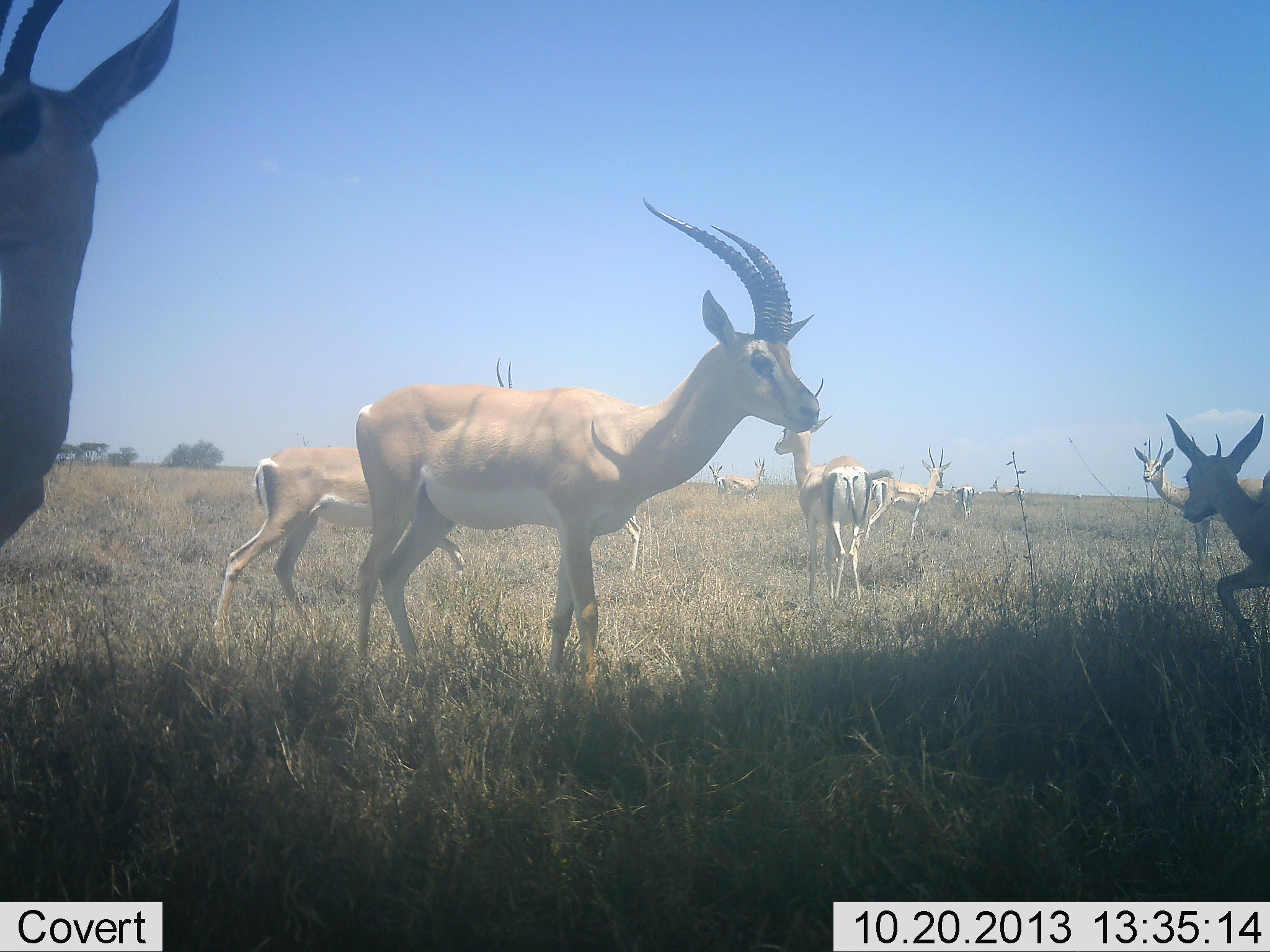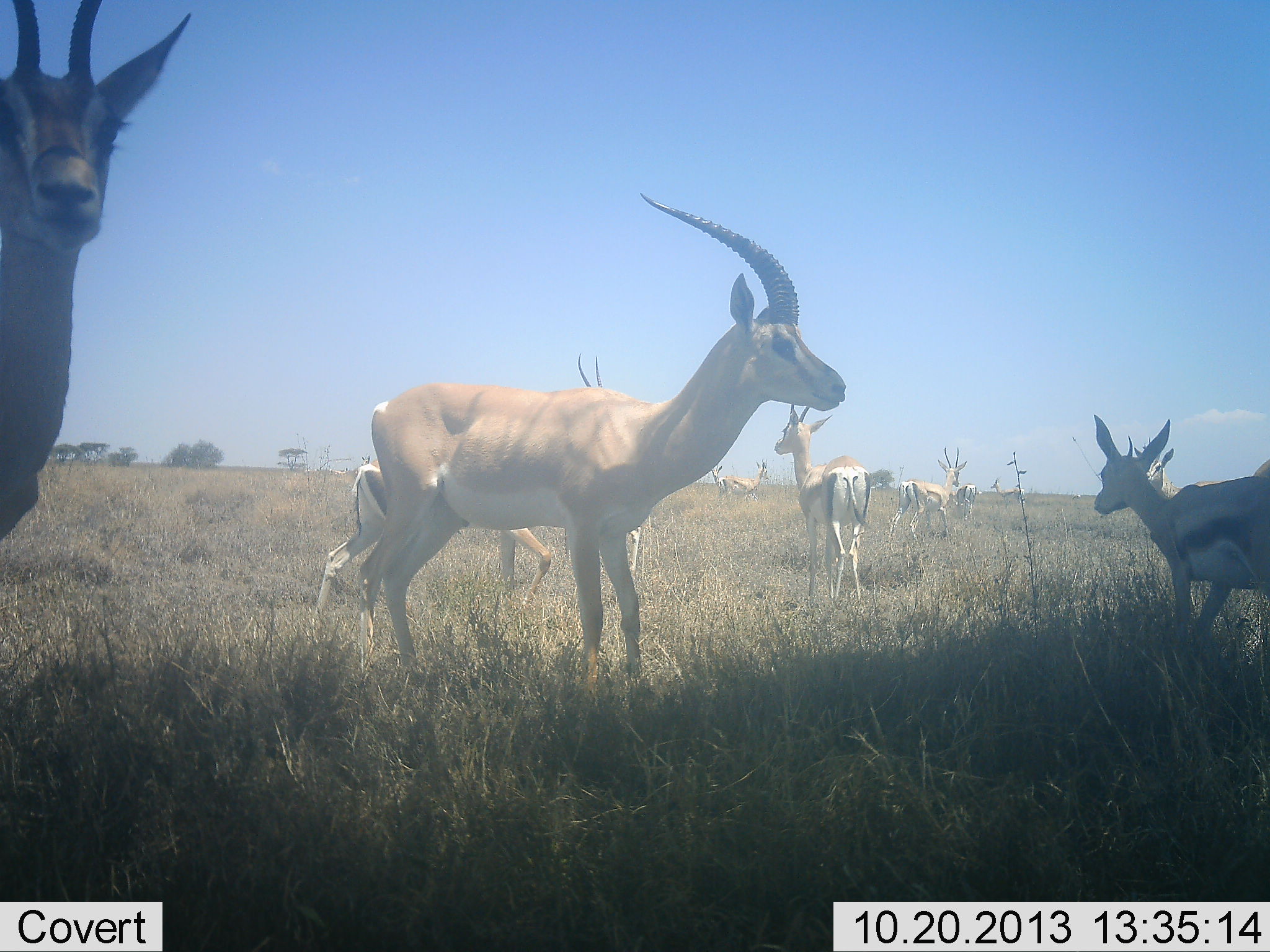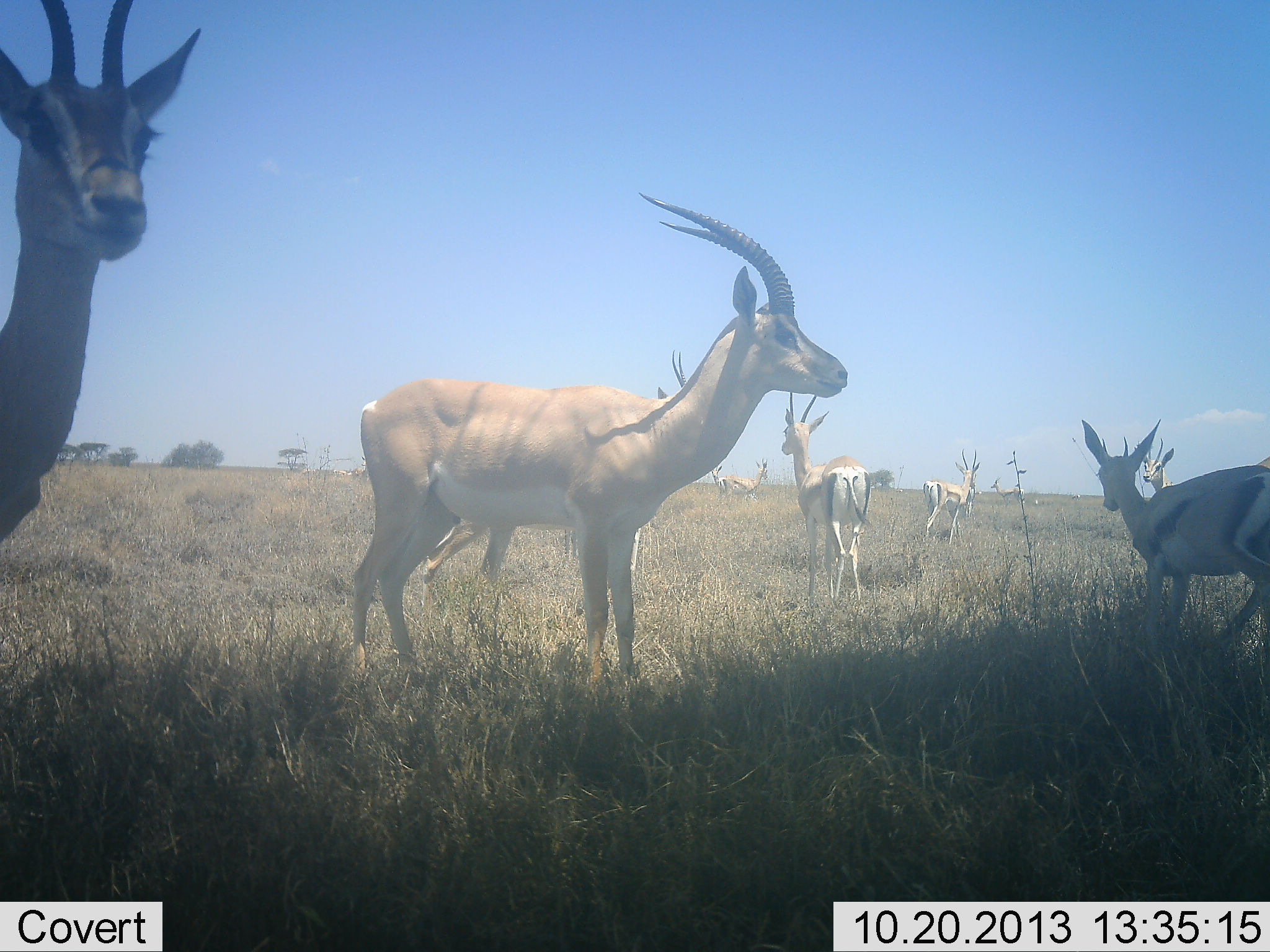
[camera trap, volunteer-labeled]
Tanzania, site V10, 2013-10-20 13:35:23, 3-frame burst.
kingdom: Animalia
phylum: Chordata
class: Mammalia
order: Artiodactyla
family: Bovidae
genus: Nanger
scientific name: Nanger granti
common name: grant's gazelle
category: gazellegrants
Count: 10.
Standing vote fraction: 75%.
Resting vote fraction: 0%.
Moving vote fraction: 75%.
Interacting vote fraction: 0%.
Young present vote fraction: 8%.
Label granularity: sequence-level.